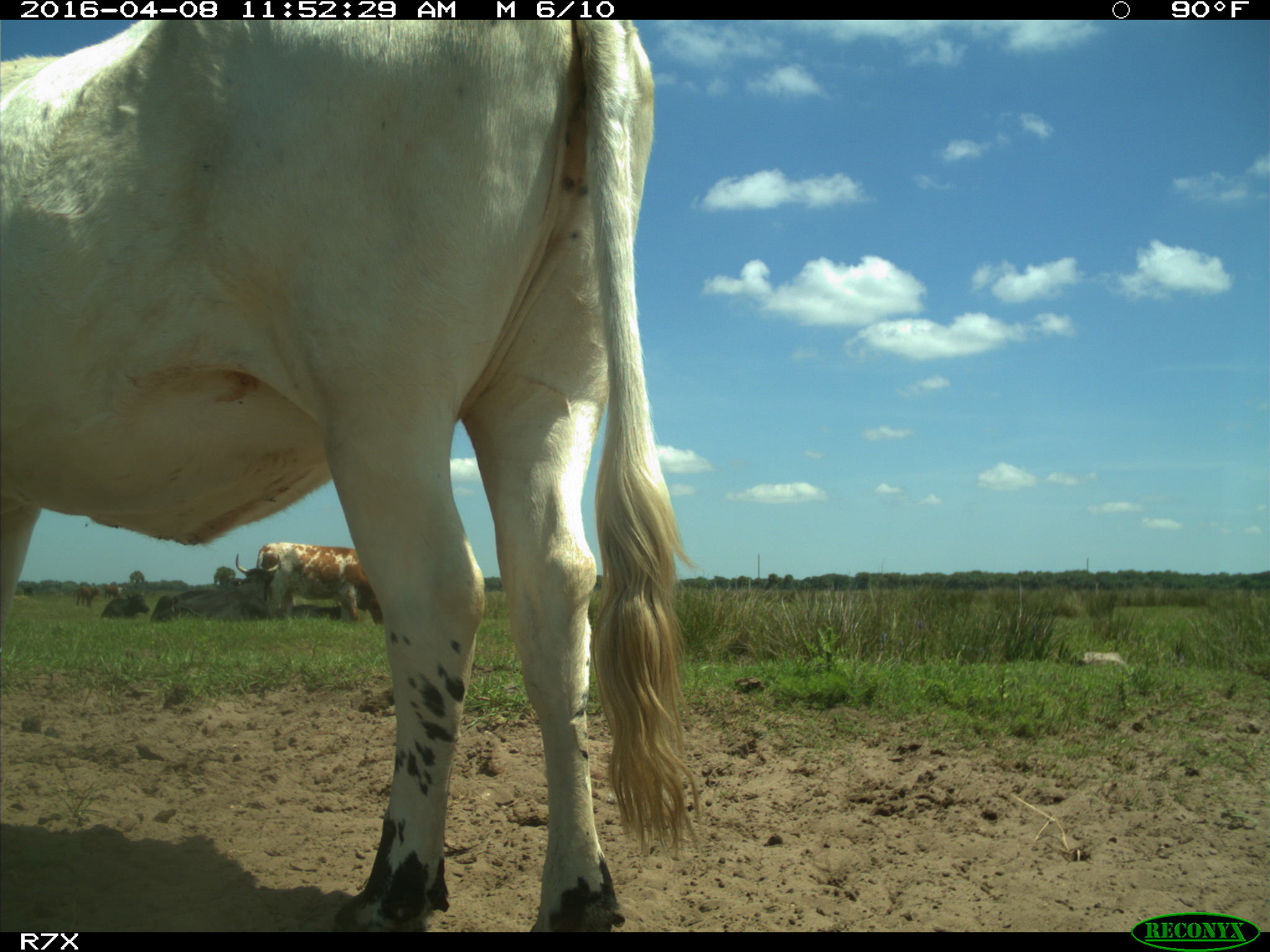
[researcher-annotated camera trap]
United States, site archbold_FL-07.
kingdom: Animalia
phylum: Chordata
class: Mammalia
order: Artiodactyla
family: Bovidae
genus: Bos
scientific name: Bos taurus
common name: domestic cow